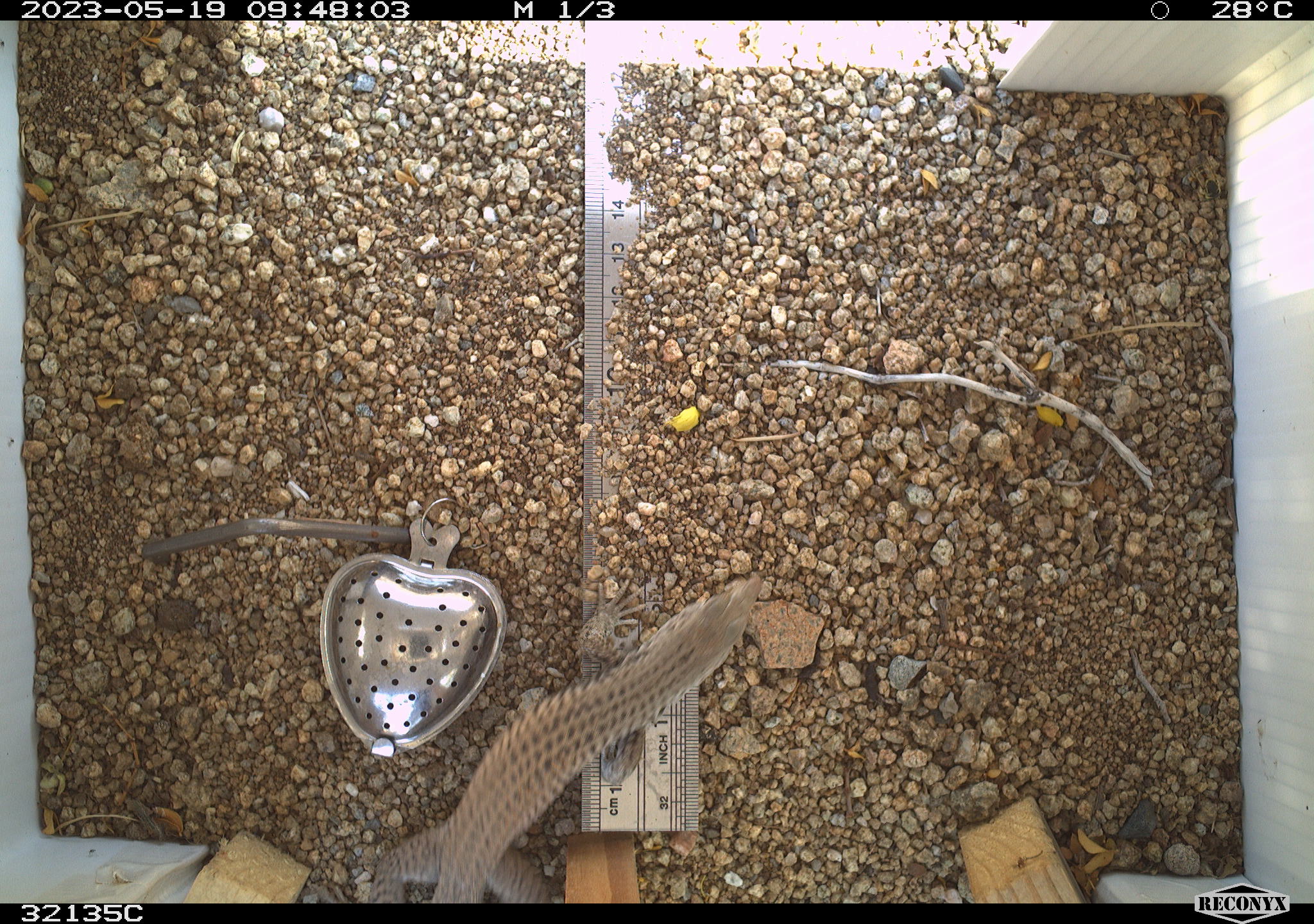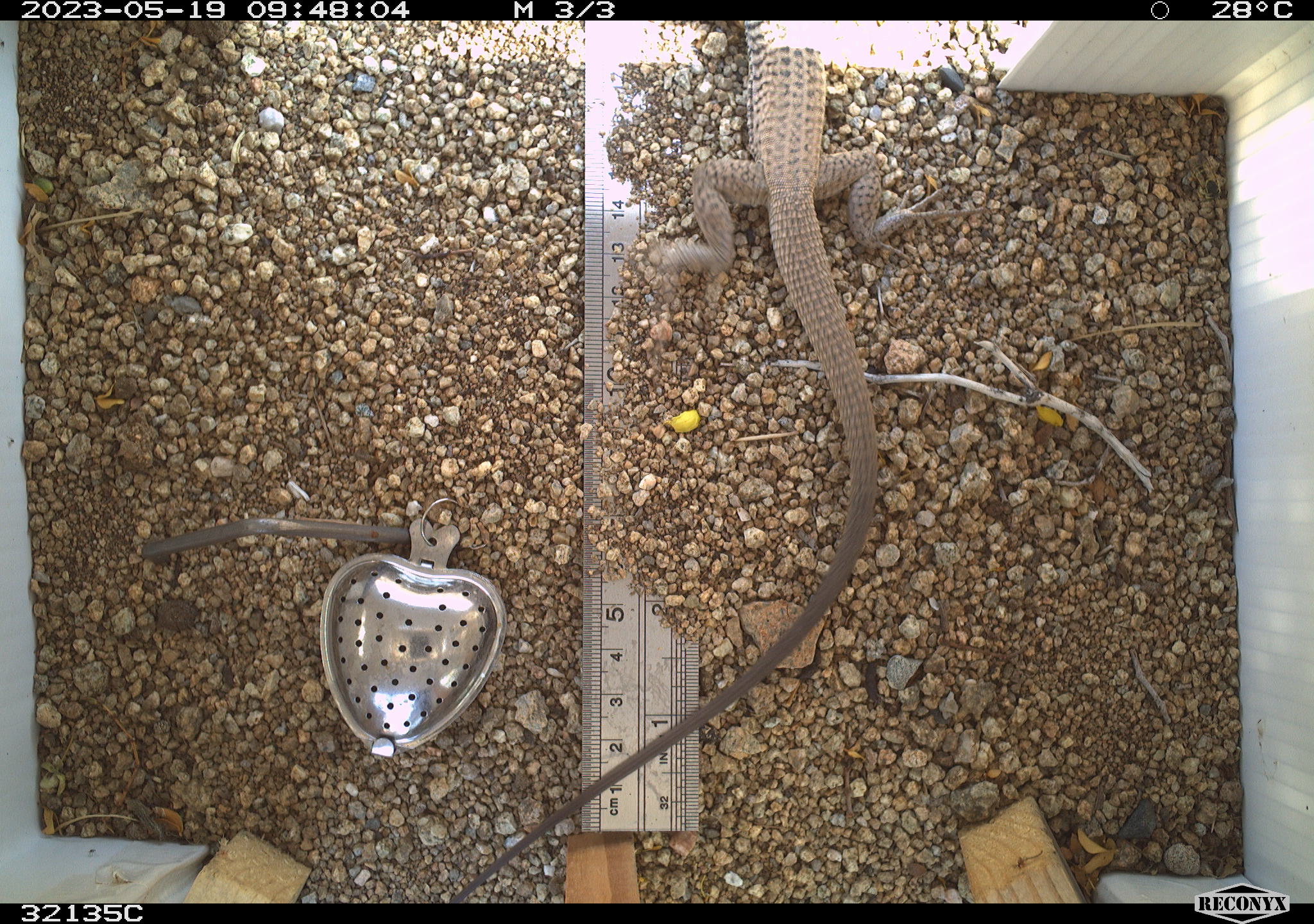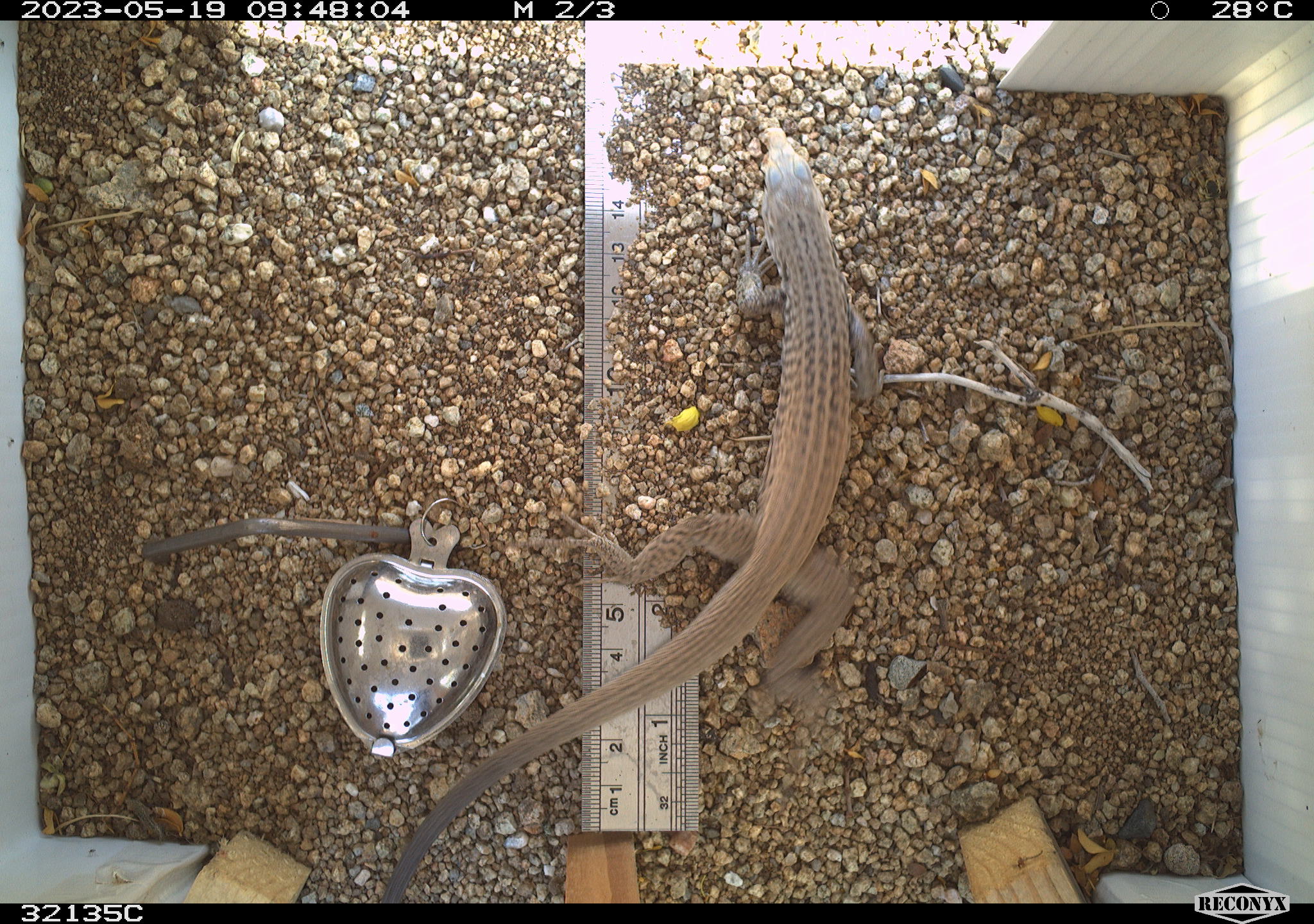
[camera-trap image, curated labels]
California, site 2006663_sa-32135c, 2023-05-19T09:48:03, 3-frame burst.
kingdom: Animalia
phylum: Chordata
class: Mammalia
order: Rodentia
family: Sciuridae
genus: Ammospermophilus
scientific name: Ammospermophilus leucurus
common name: white-tailed antelope squirrel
White-tailed antelope squirrel (Ammospermophilus leucurus).